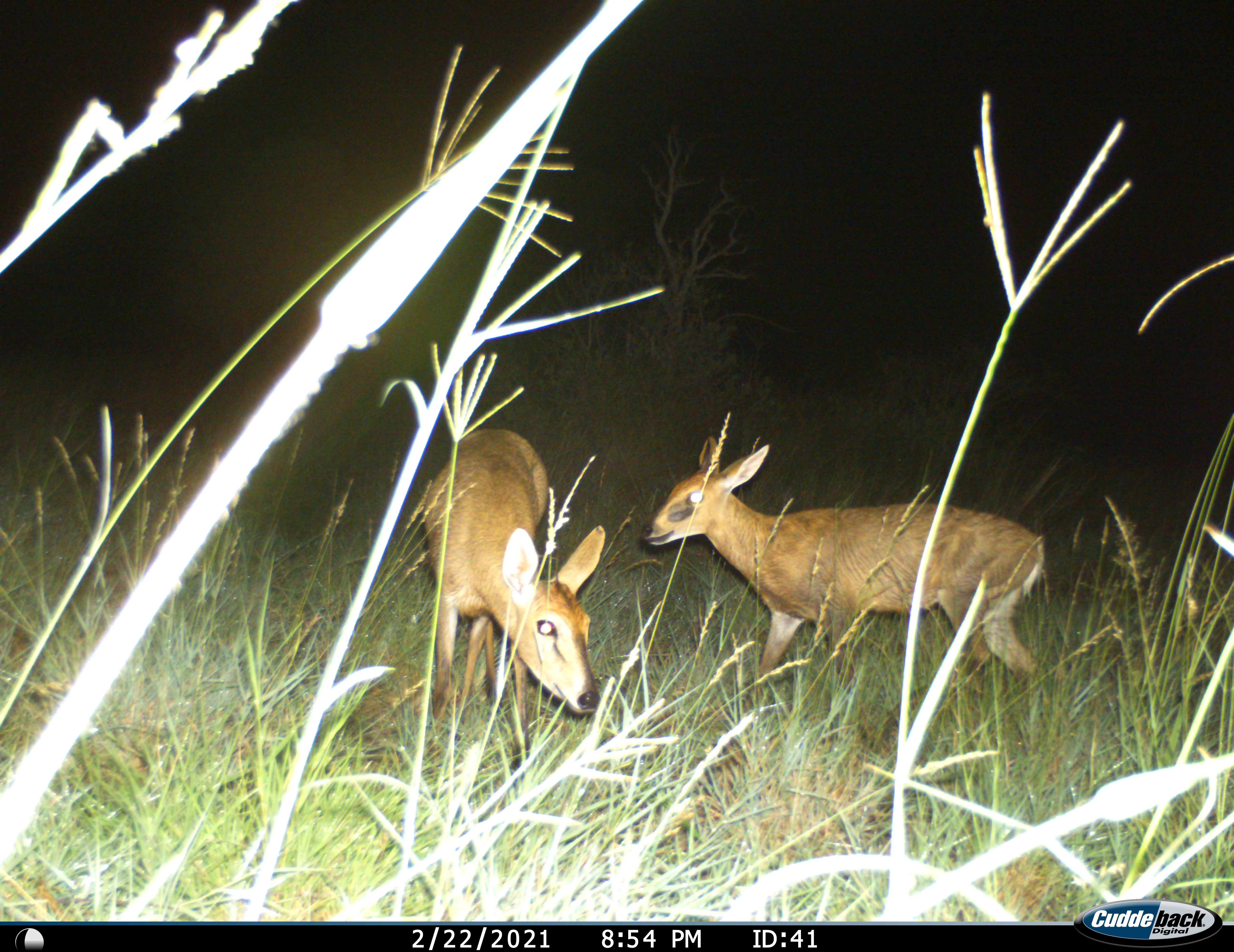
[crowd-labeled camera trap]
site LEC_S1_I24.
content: unidentified animal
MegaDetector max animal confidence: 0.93